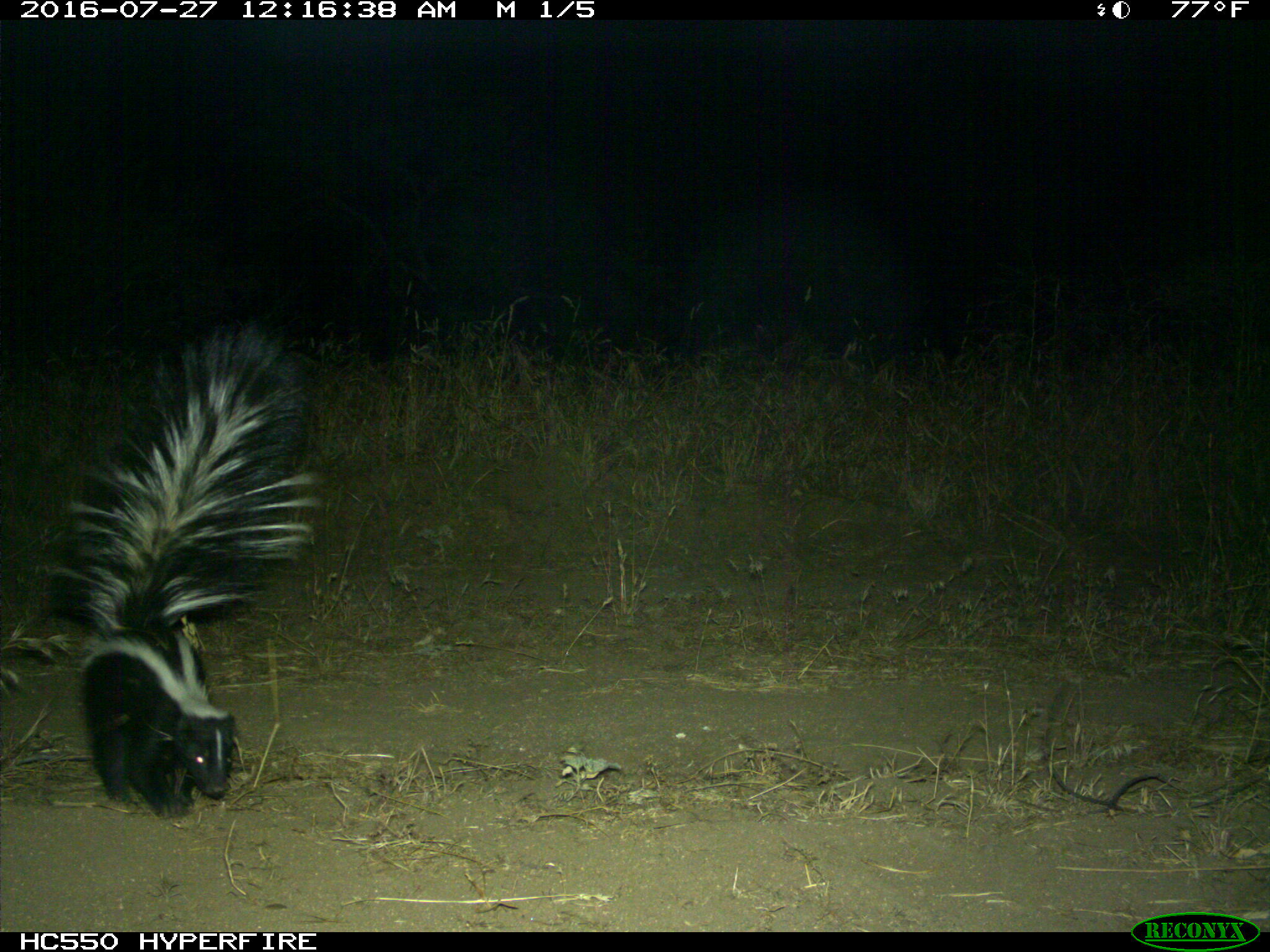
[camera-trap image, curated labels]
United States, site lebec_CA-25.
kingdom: Animalia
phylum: Chordata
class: Mammalia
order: Carnivora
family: Mephitidae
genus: Mephitis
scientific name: Mephitis mephitis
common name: striped skunk